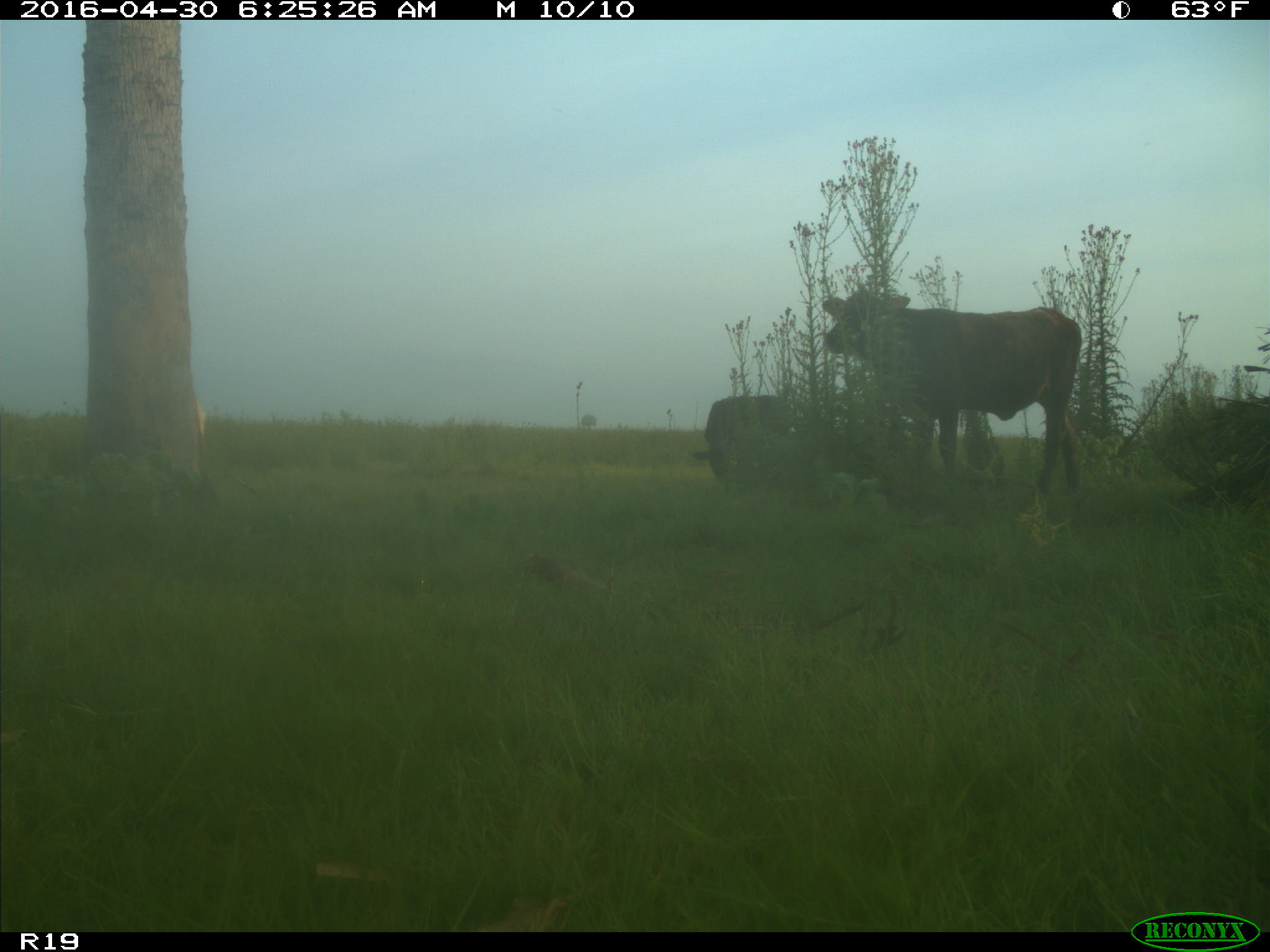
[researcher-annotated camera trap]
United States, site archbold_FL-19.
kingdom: Animalia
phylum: Chordata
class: Mammalia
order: Artiodactyla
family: Bovidae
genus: Bos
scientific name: Bos taurus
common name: domestic cow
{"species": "Bos taurus (domestic cow)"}